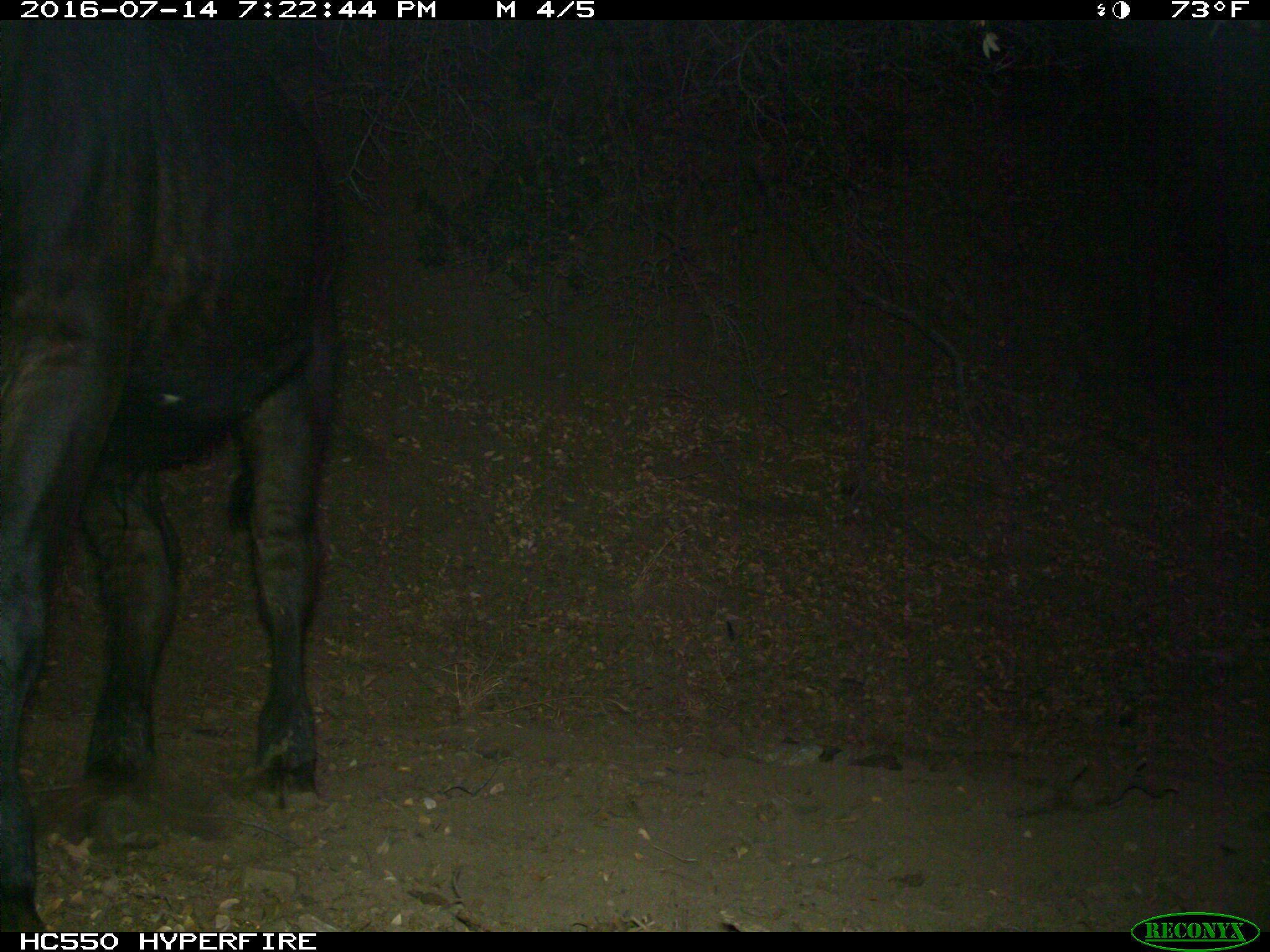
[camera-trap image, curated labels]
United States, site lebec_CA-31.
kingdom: Animalia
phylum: Chordata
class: Mammalia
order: Artiodactyla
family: Bovidae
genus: Bos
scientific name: Bos taurus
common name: domestic cow